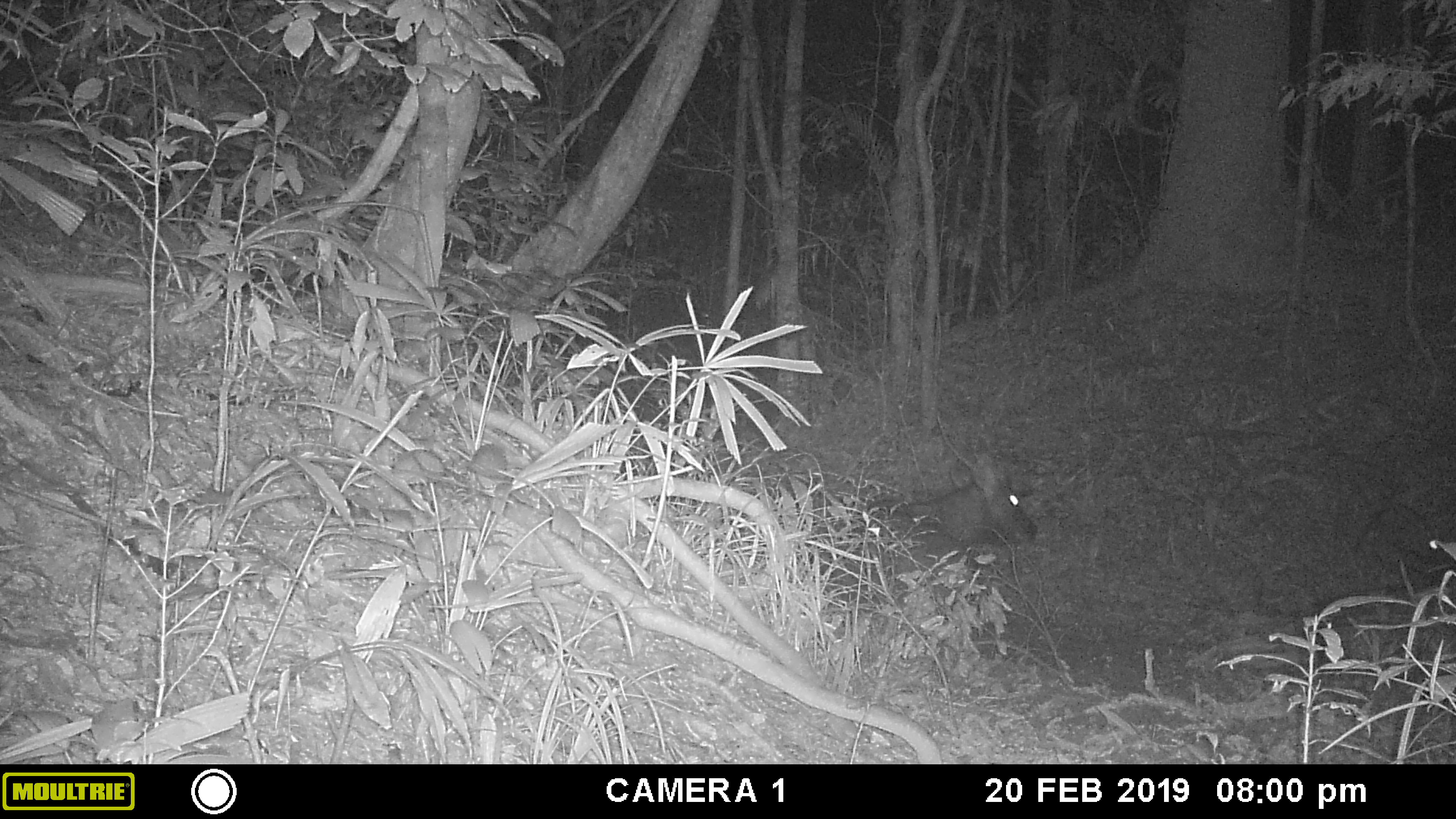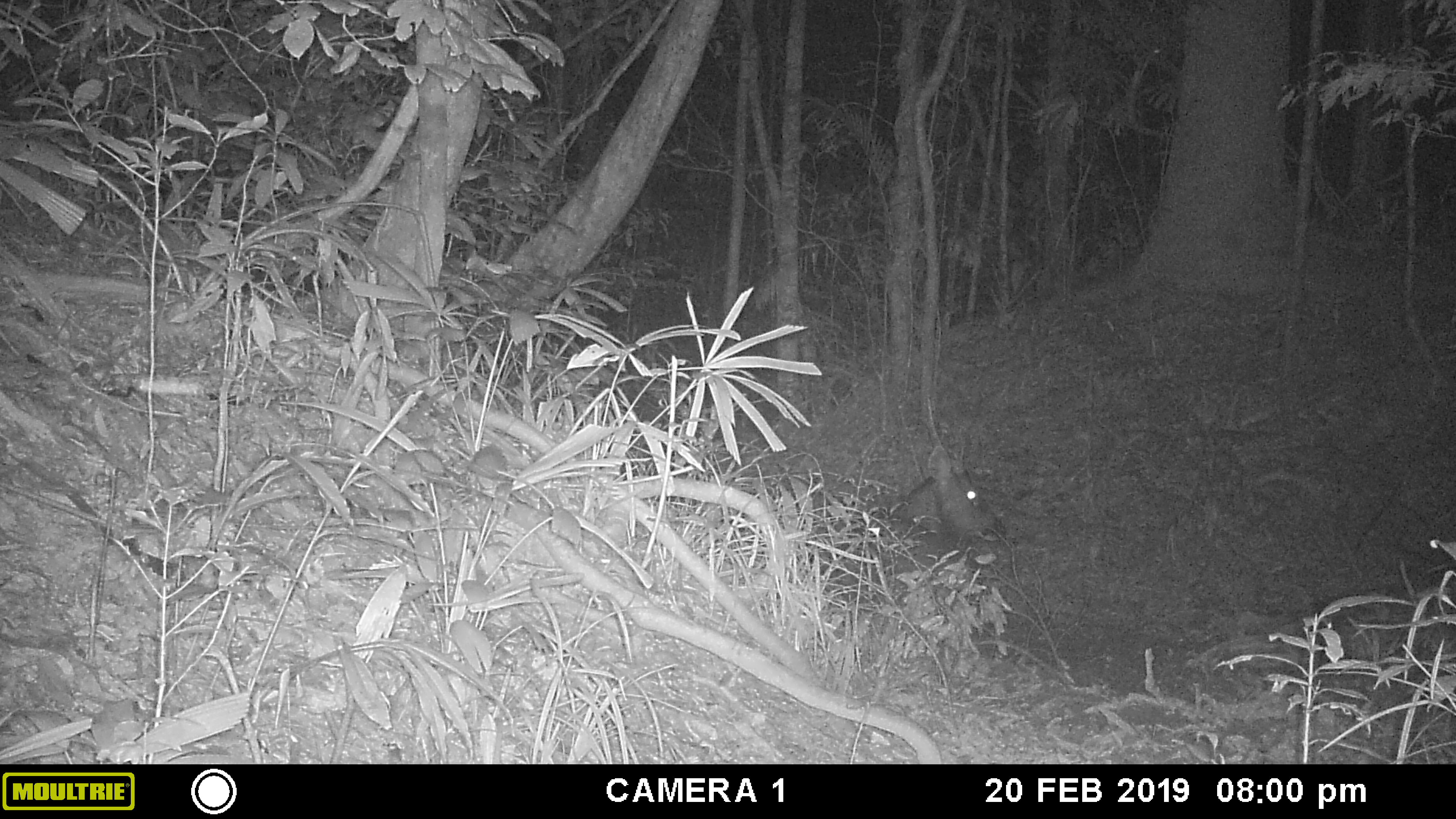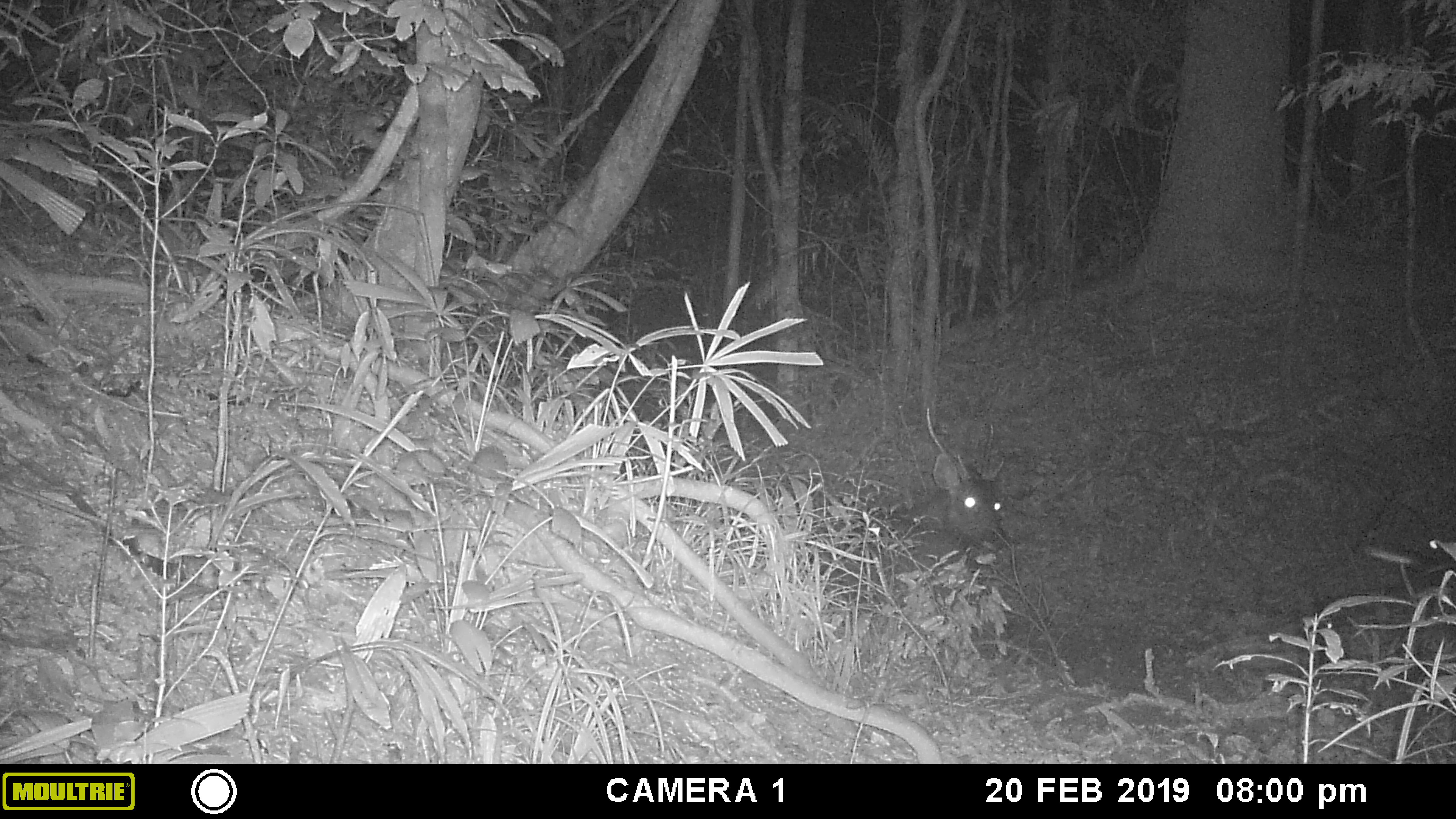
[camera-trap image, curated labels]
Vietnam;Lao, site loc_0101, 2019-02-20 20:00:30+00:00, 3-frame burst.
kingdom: Animalia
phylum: Chordata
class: Mammalia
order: Artiodactyla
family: Cervidae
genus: Rusa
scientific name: Rusa unicolor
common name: sambar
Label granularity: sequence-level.